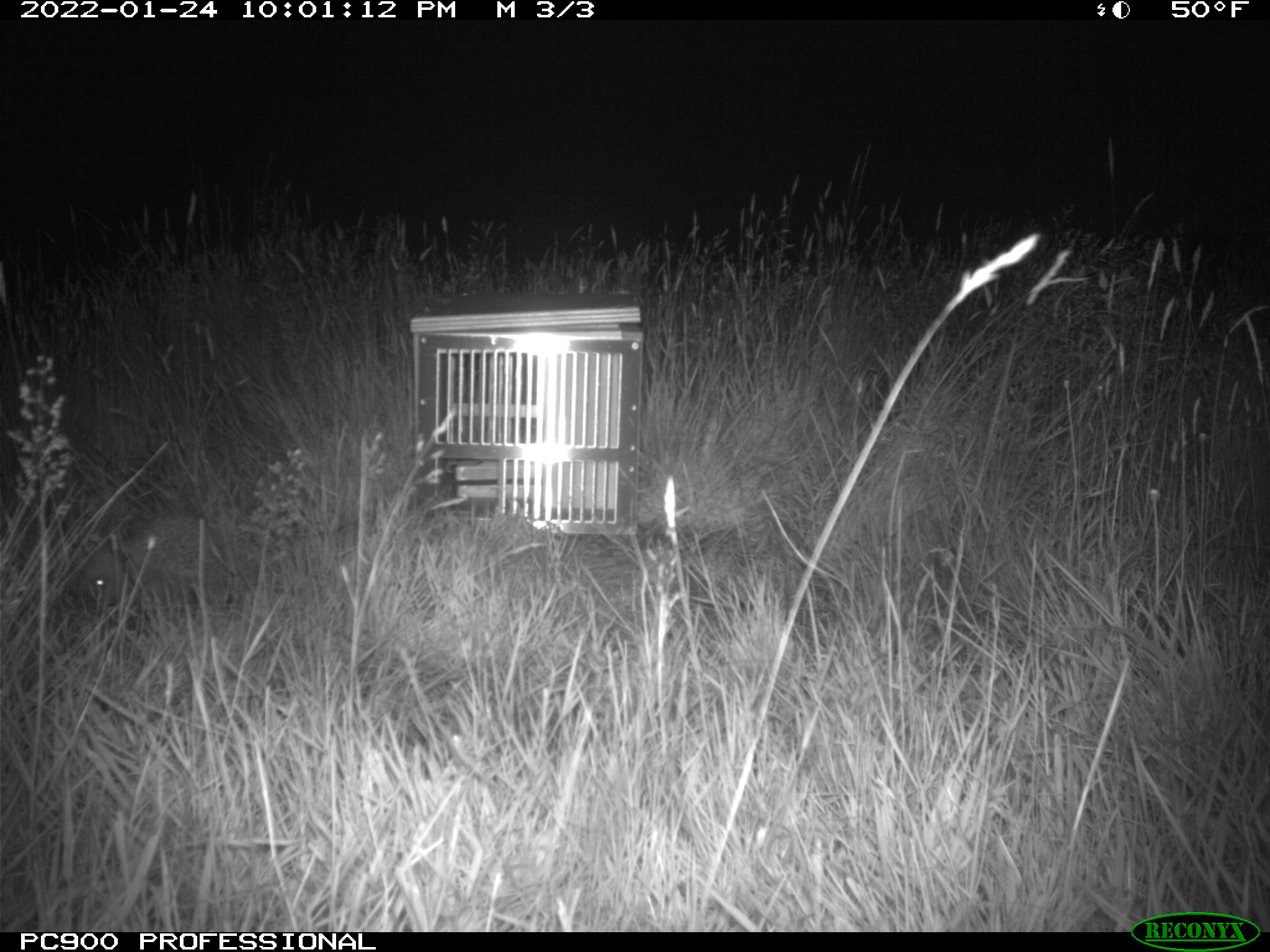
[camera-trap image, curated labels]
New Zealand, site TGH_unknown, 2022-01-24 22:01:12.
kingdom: Animalia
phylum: Chordata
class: Mammalia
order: Eulipotyphla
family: Erinaceidae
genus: Erinaceus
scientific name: Erinaceus europaeus europaeus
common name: european hedgehog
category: hedgehog